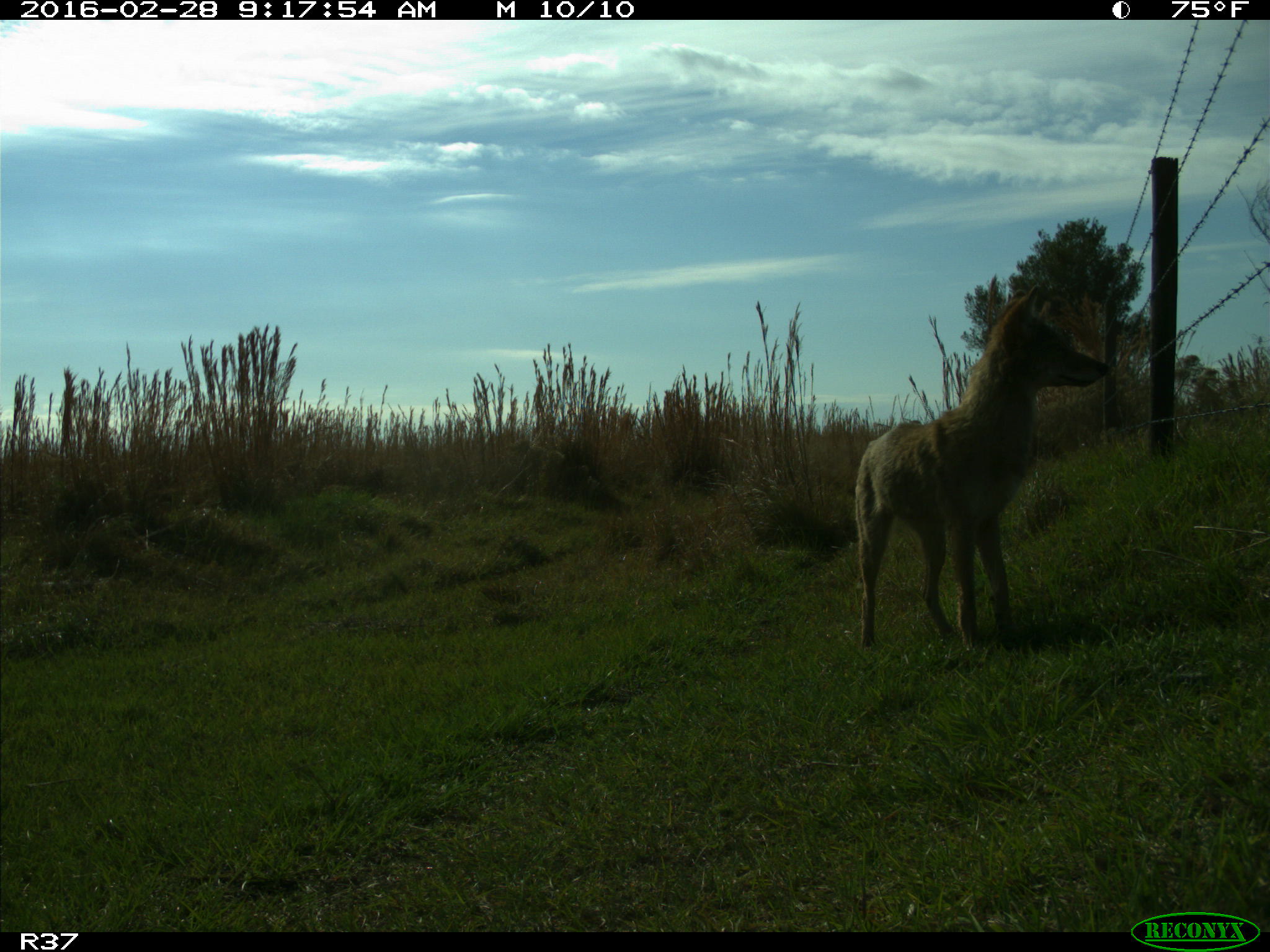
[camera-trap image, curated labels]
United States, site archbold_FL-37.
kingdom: Animalia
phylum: Chordata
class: Mammalia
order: Carnivora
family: Canidae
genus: Canis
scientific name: Canis latrans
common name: coyote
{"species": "Canis latrans (coyote)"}